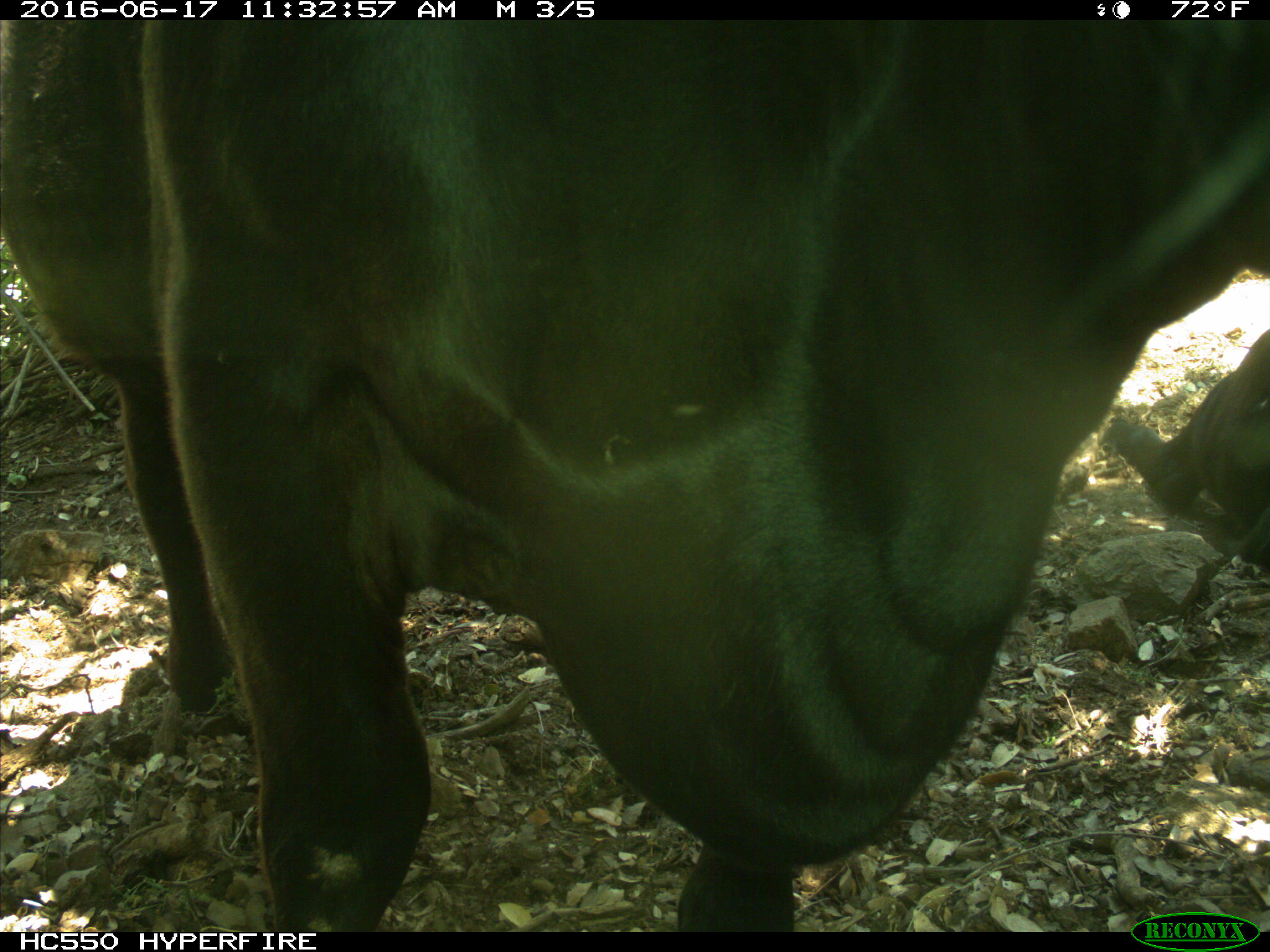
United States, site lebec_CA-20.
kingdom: Animalia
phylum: Chordata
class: Mammalia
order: Artiodactyla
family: Bovidae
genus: Bos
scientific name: Bos taurus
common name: domestic cow